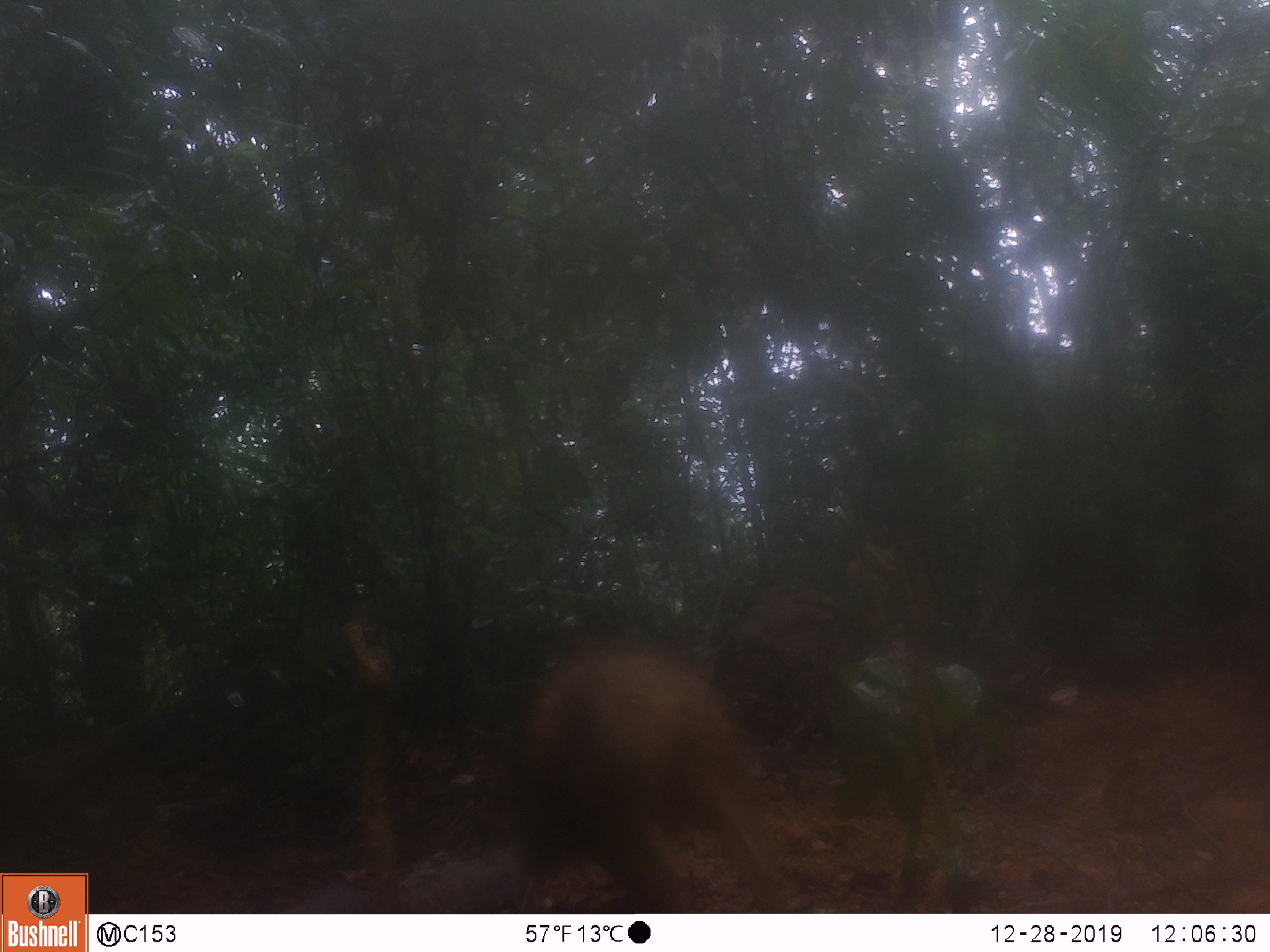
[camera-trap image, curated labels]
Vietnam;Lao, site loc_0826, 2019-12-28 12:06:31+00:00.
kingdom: Animalia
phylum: Chordata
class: Mammalia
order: Artiodactyla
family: Suidae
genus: Sus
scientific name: Sus scrofa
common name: eurasian wild pig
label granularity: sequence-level